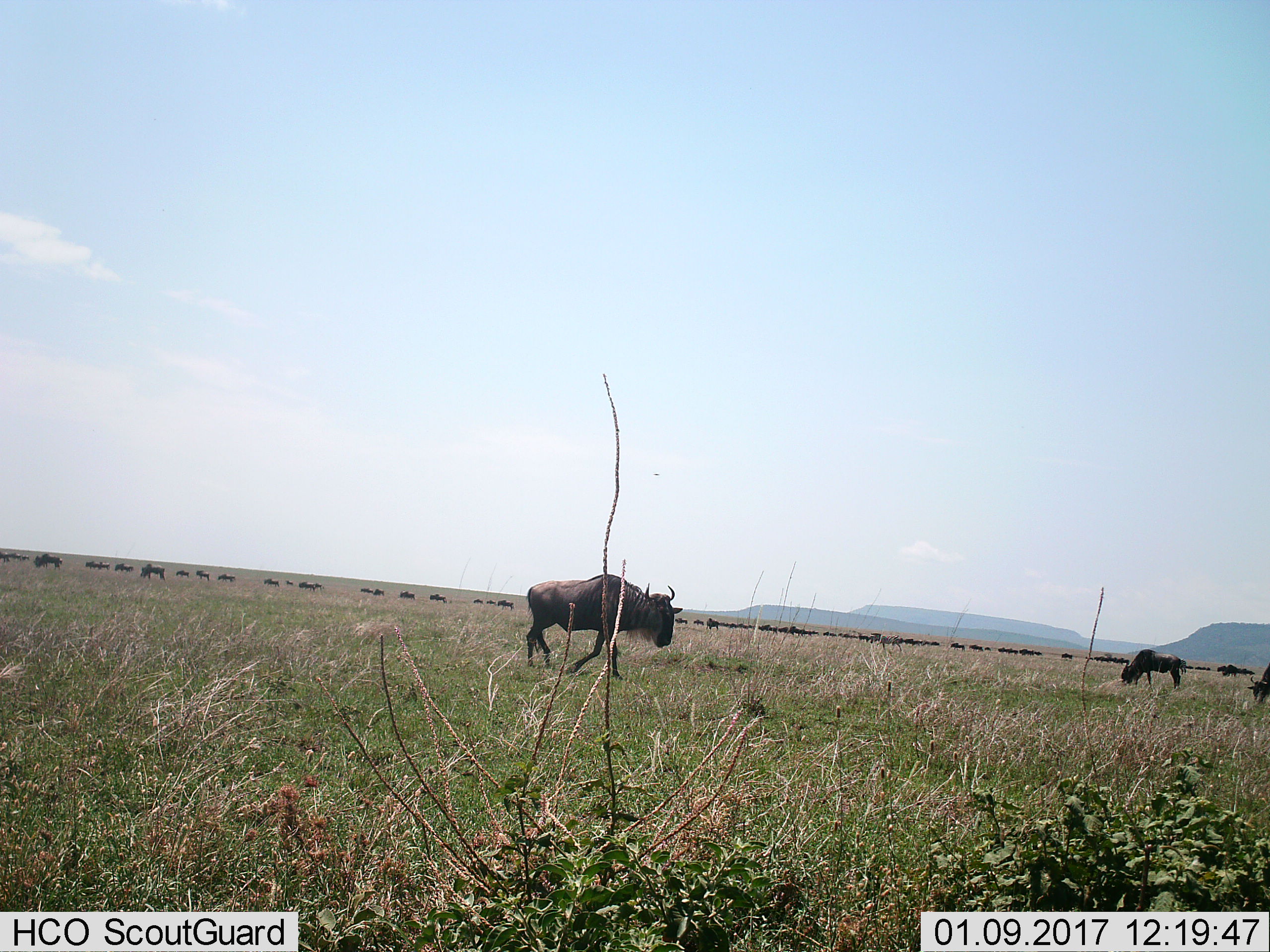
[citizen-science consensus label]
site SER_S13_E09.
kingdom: Animalia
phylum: Chordata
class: Mammalia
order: Artiodactyla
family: Bovidae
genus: Connochaetes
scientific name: Connochaetes taurinus taurinus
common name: blue wildebeest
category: wildebeestblue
Wildebeestblue (blue wildebeest) (Connochaetes taurinus taurinus), count 11-50. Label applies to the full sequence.